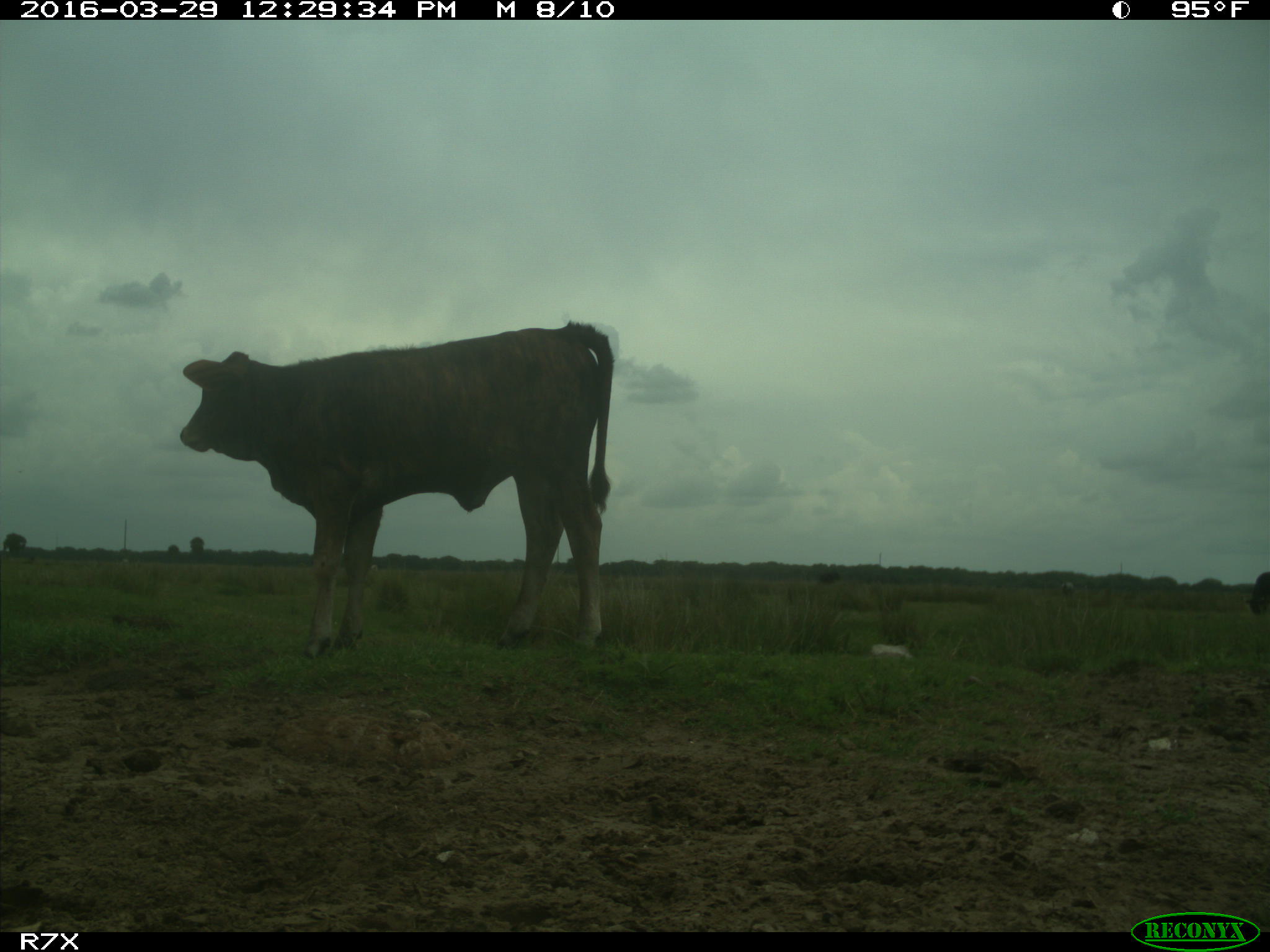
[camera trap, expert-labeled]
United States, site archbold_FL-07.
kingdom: Animalia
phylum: Chordata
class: Mammalia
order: Artiodactyla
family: Bovidae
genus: Bos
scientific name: Bos taurus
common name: domestic cow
Bos taurus (domestic cow).